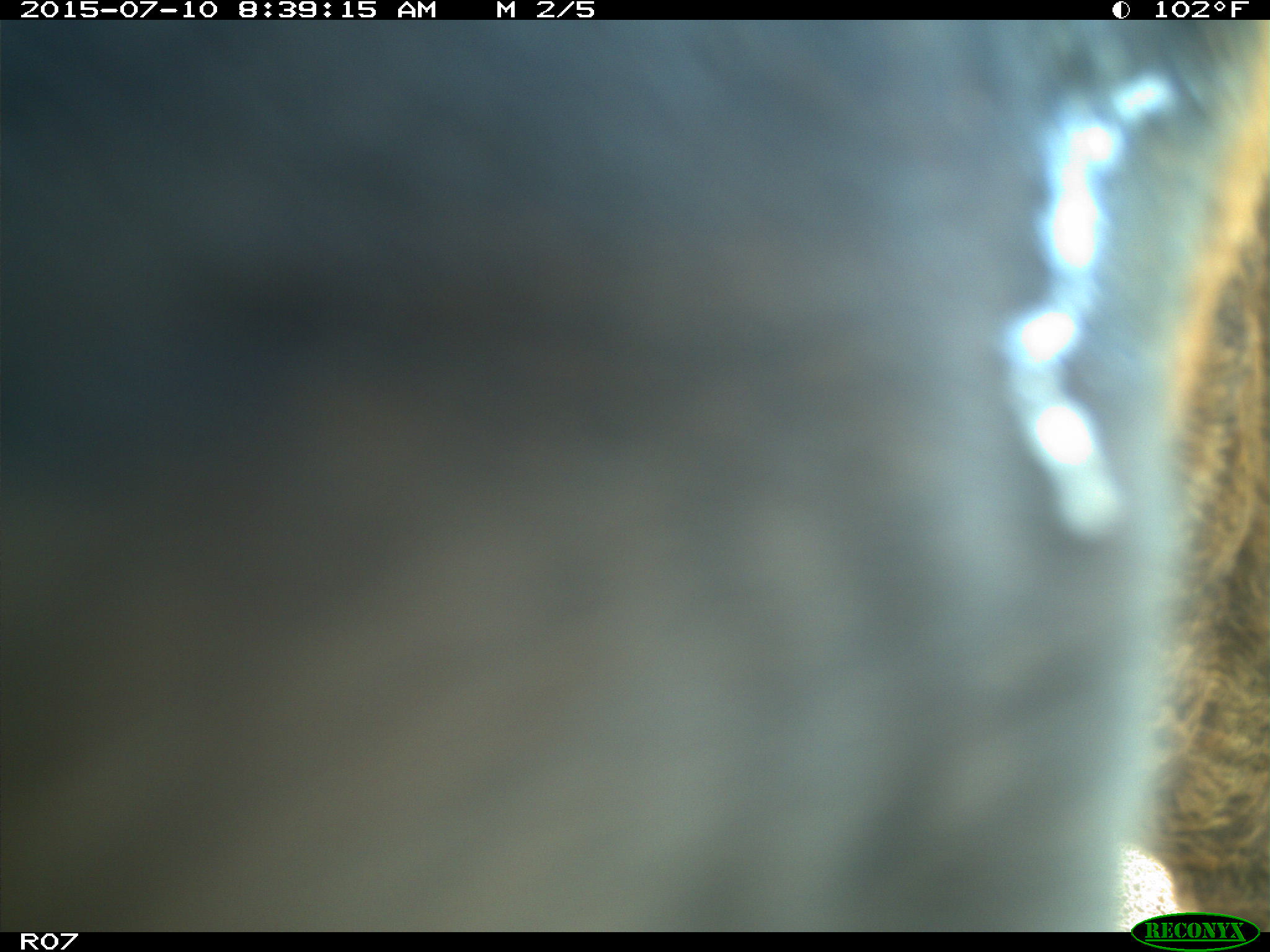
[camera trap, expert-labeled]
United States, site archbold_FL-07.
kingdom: Animalia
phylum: Chordata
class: Mammalia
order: Artiodactyla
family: Bovidae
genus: Bos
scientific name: Bos taurus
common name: domestic cow